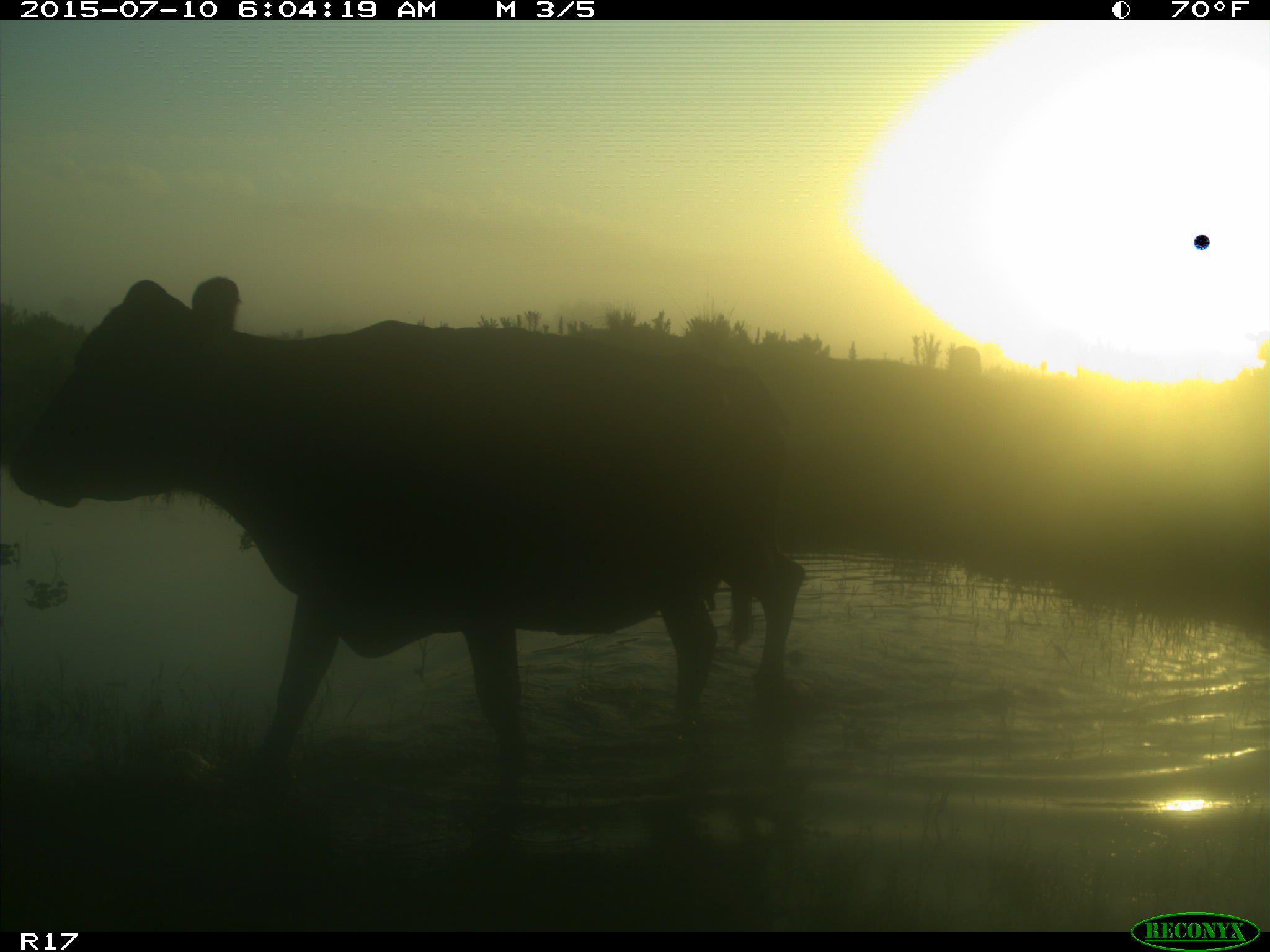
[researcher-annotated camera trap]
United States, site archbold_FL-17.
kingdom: Animalia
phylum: Chordata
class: Mammalia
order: Artiodactyla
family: Bovidae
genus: Bos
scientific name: Bos taurus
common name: domestic cow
Bos taurus (domestic cow).